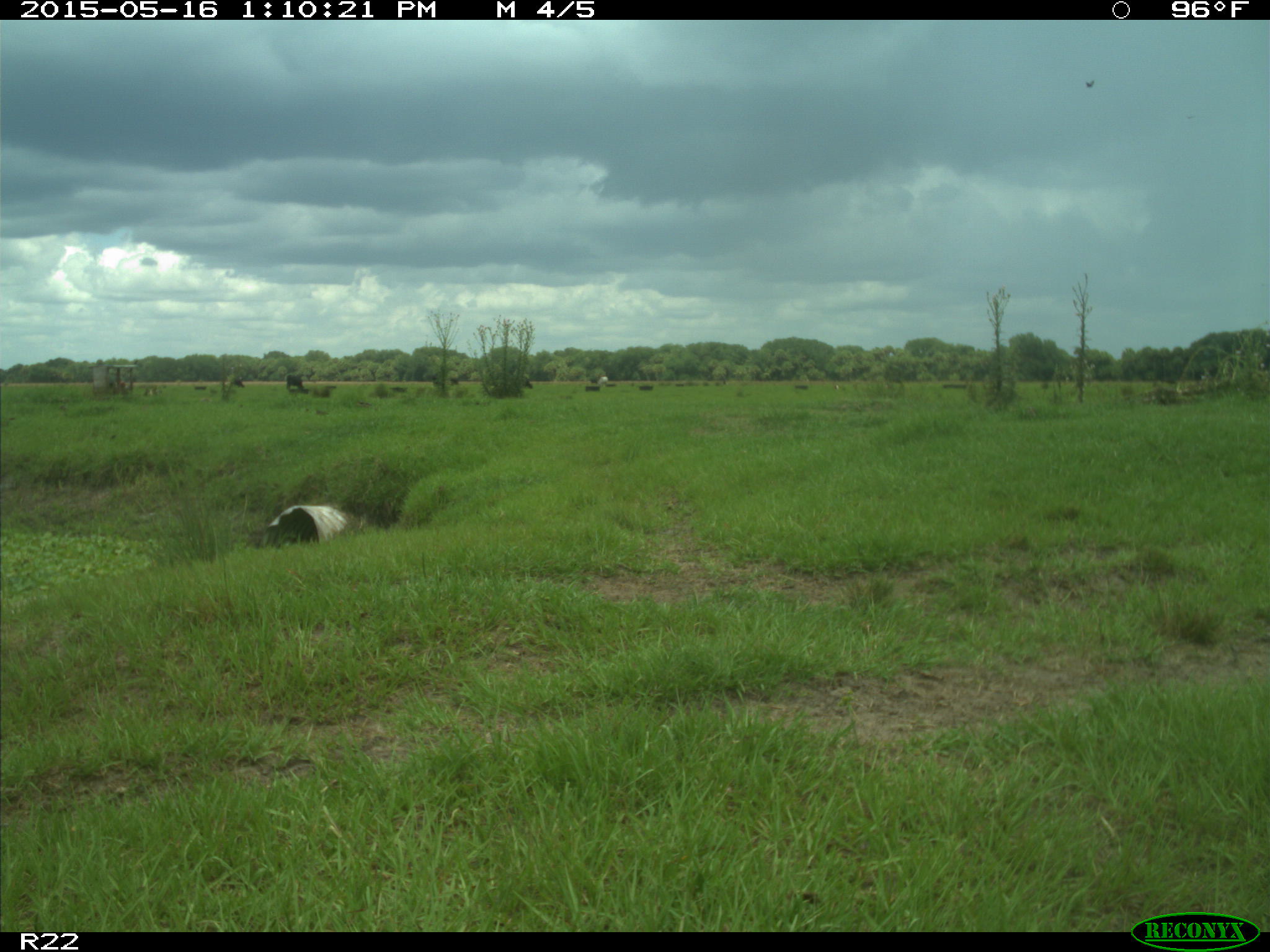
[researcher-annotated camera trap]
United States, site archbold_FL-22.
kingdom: Animalia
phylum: Chordata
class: Mammalia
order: Artiodactyla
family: Bovidae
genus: Bos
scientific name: Bos taurus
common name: domestic cow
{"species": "Bos taurus (domestic cow)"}